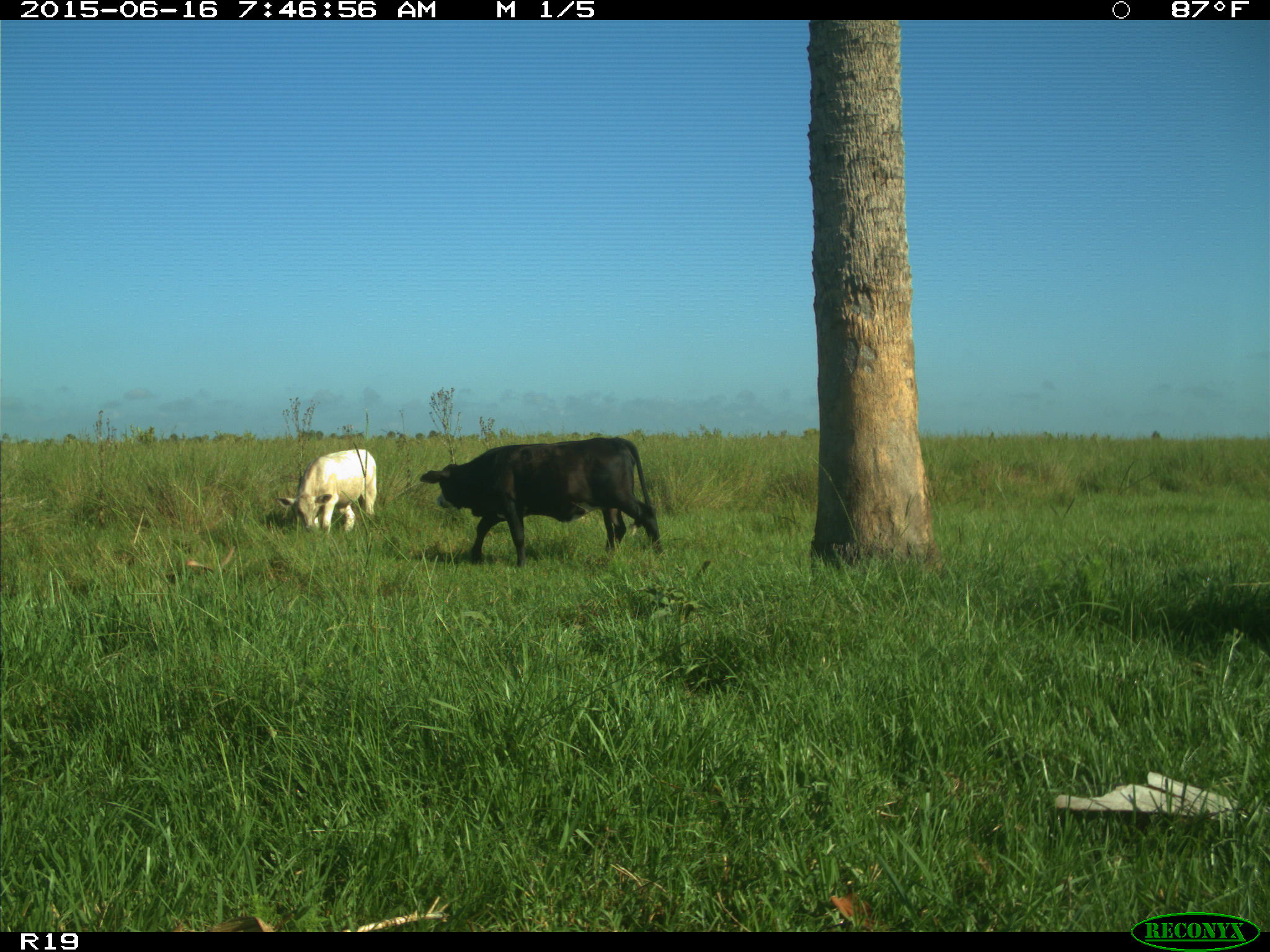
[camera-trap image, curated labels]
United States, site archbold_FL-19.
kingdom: Animalia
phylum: Chordata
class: Mammalia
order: Artiodactyla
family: Bovidae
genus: Bos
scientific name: Bos taurus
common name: domestic cow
Bos taurus (domestic cow).